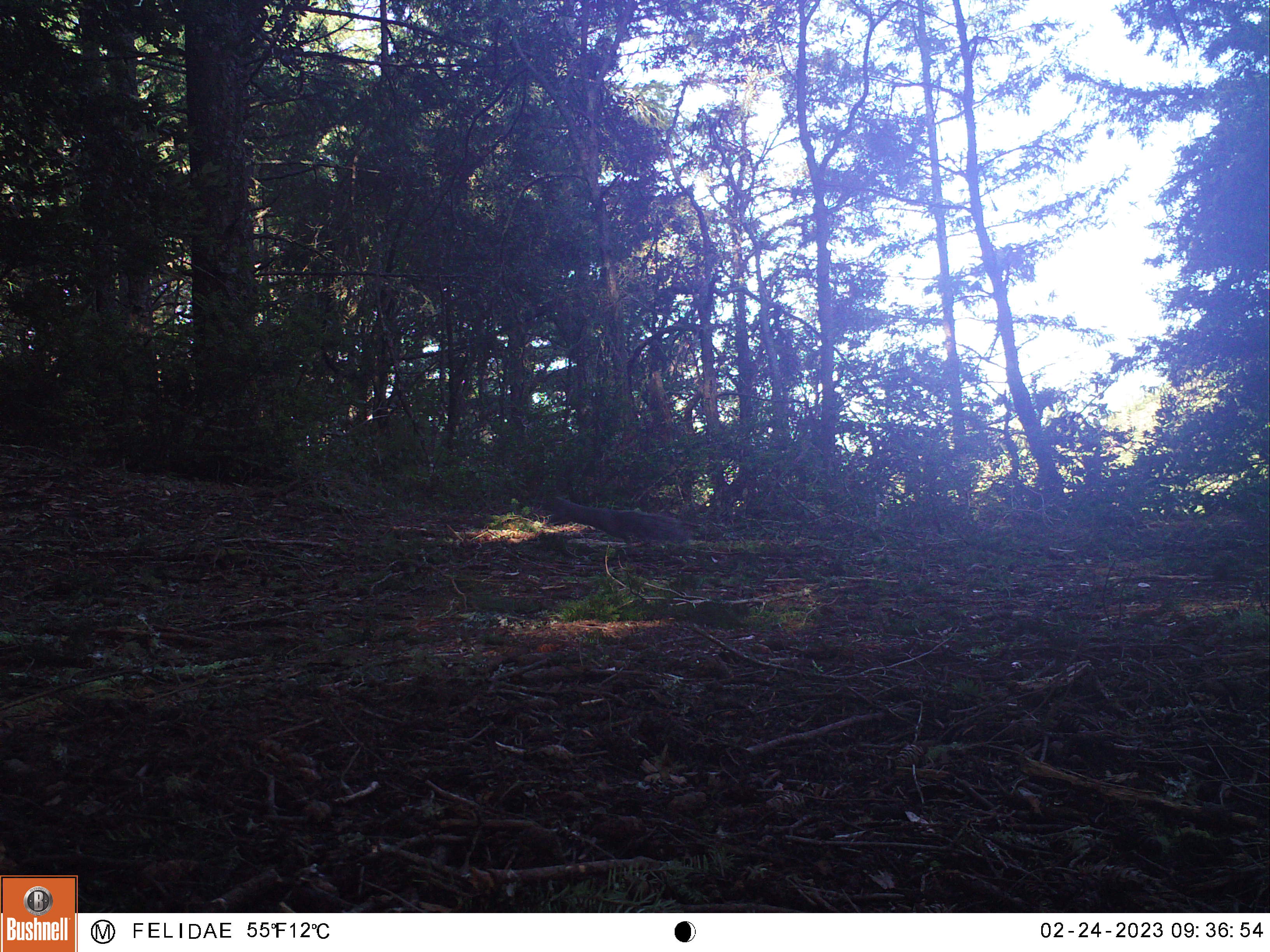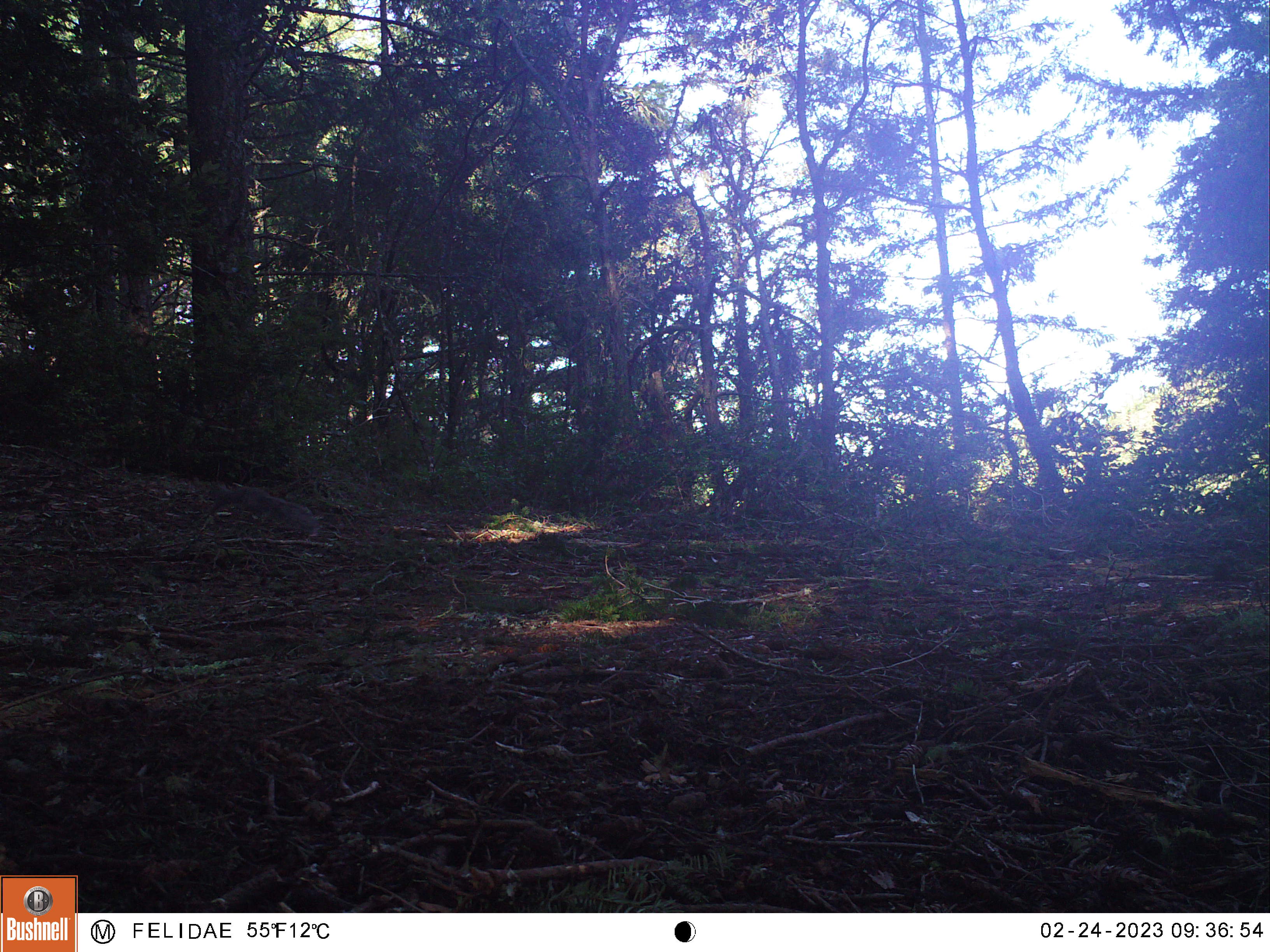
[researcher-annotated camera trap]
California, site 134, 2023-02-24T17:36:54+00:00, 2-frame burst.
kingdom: Animalia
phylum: Chordata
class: Mammalia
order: Rodentia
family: Sciuridae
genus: Sciurus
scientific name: Sciurus griseus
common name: western gray squirrel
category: western grey squirrel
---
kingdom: Animalia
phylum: Chordata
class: Mammalia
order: Rodentia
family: Sciuridae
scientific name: Sciuridae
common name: squirrel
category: unknown squirrel